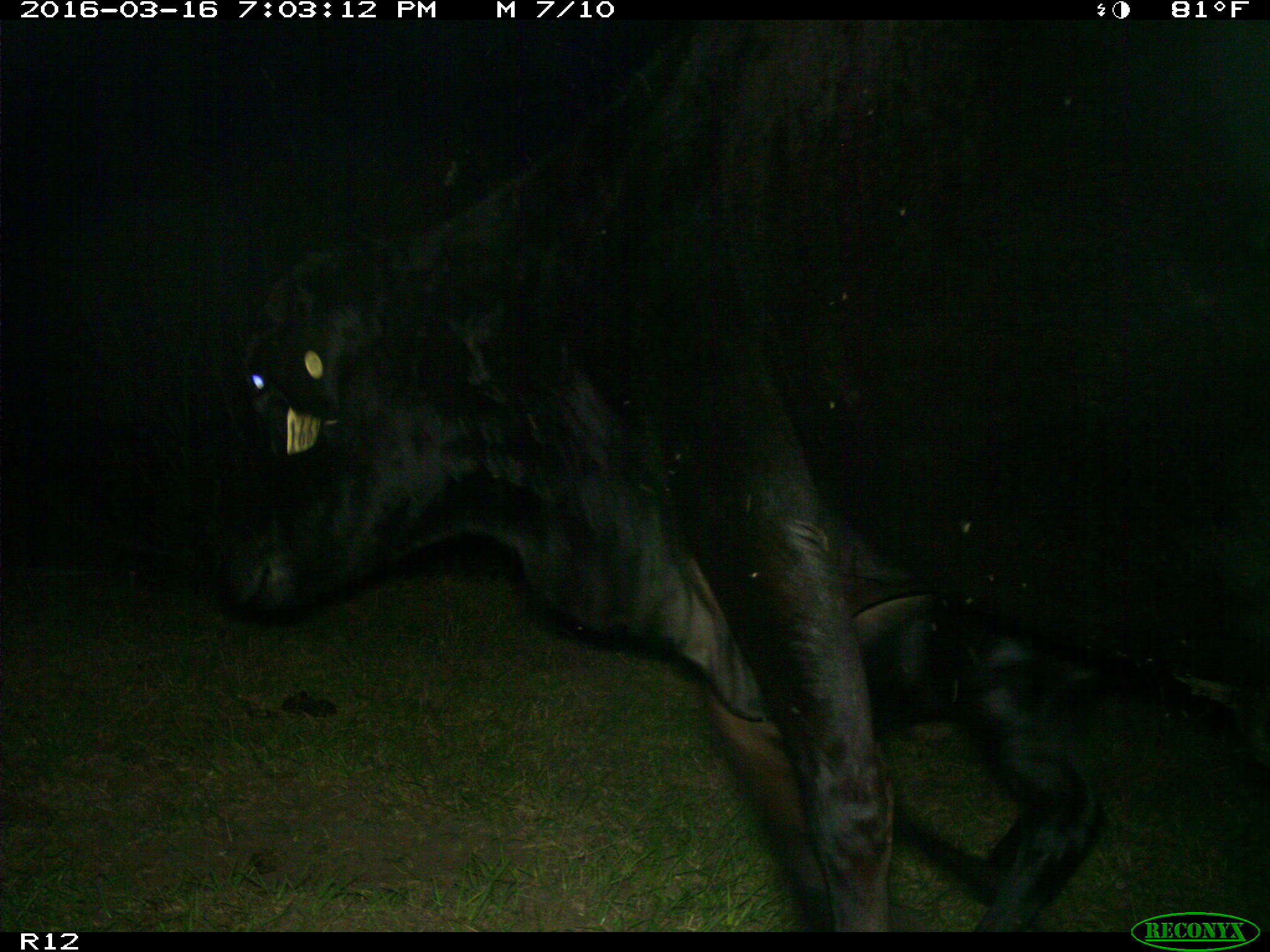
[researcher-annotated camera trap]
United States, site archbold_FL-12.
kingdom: Animalia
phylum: Chordata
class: Mammalia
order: Artiodactyla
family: Bovidae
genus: Bos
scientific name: Bos taurus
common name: domestic cow